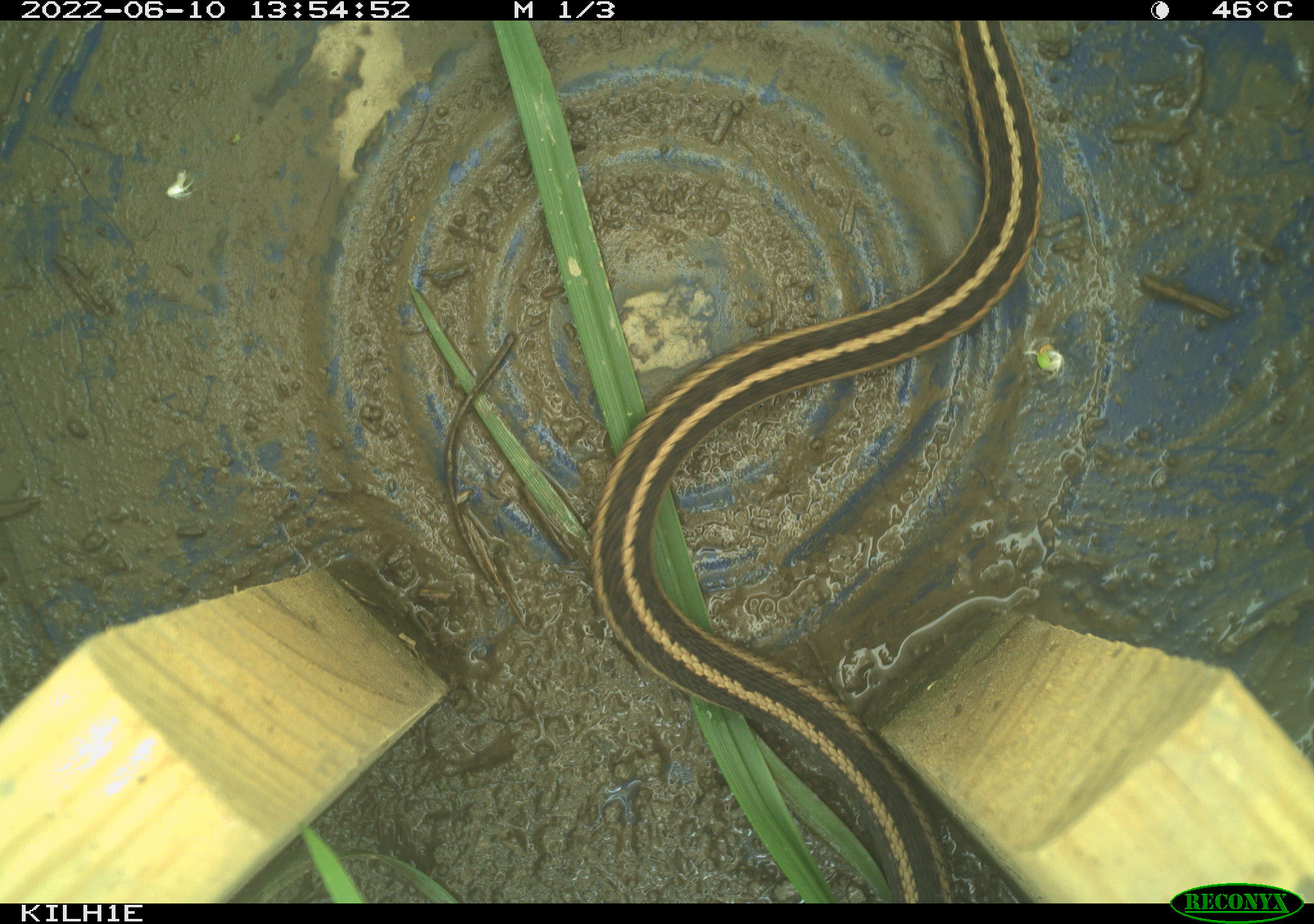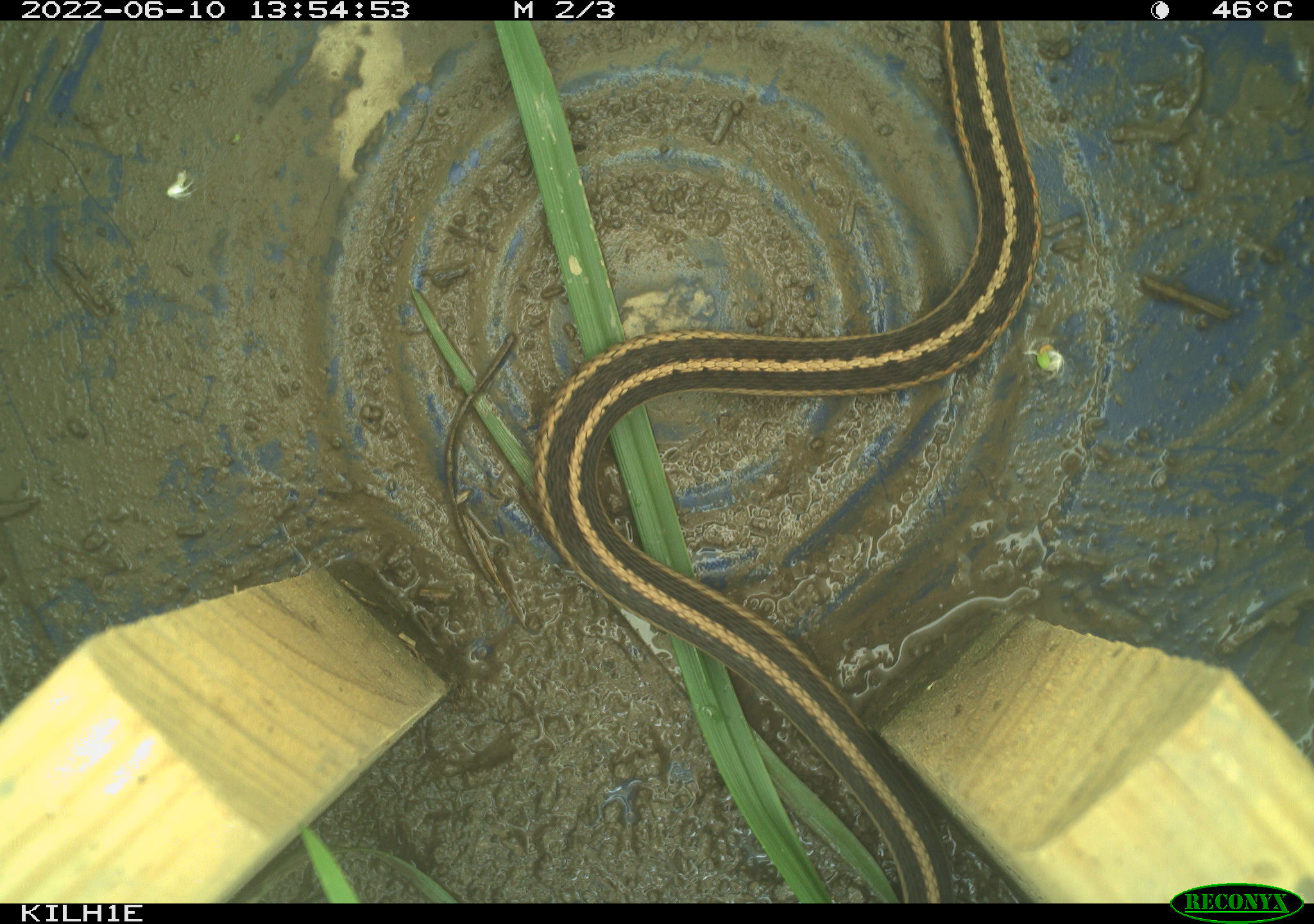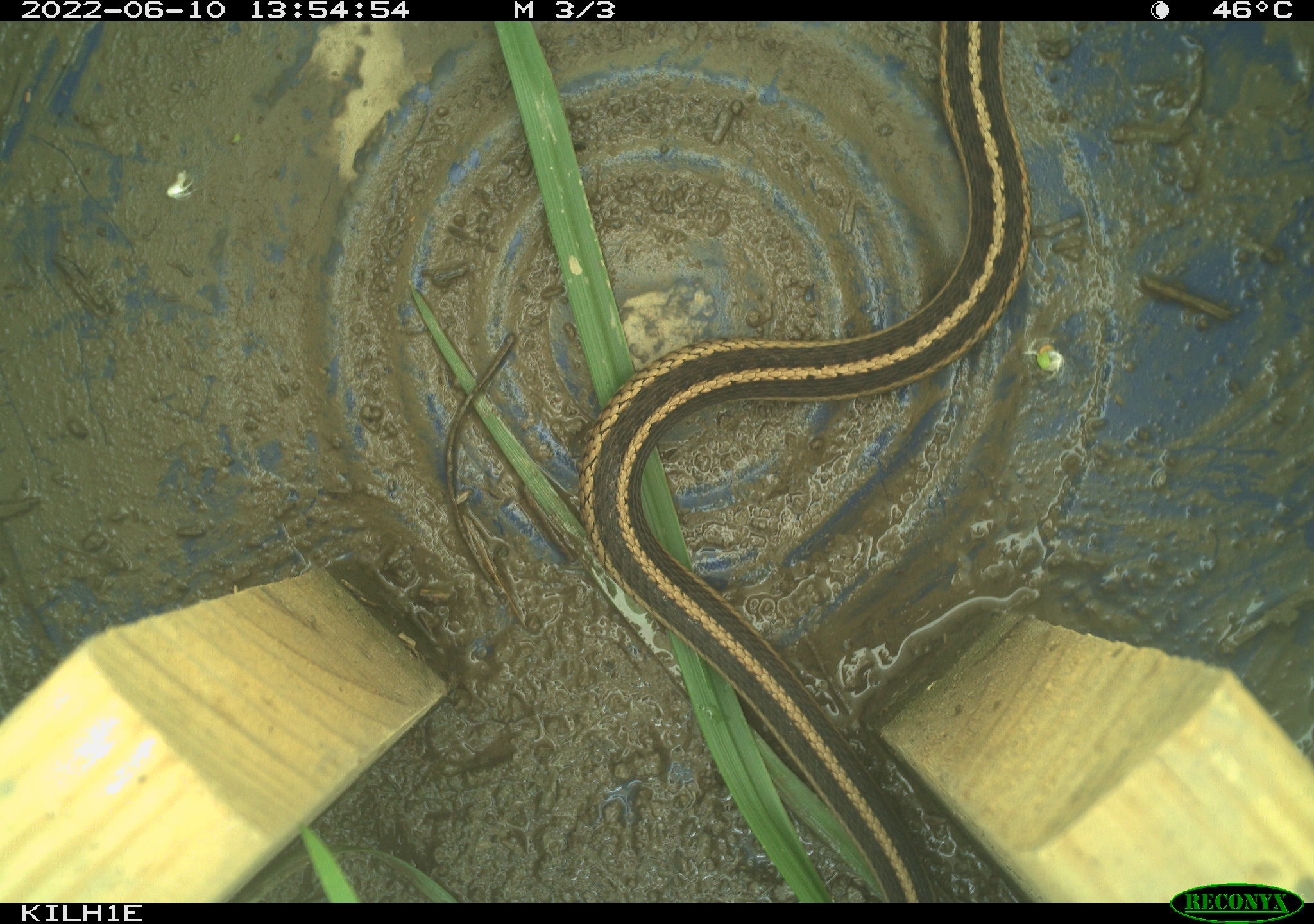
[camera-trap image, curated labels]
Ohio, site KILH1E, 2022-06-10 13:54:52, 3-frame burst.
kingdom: Animalia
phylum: Chordata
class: Reptilia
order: Squamata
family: Colubridae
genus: Thamnophis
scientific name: Thamnophis sirtalis sirtalis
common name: eastern gartersnake